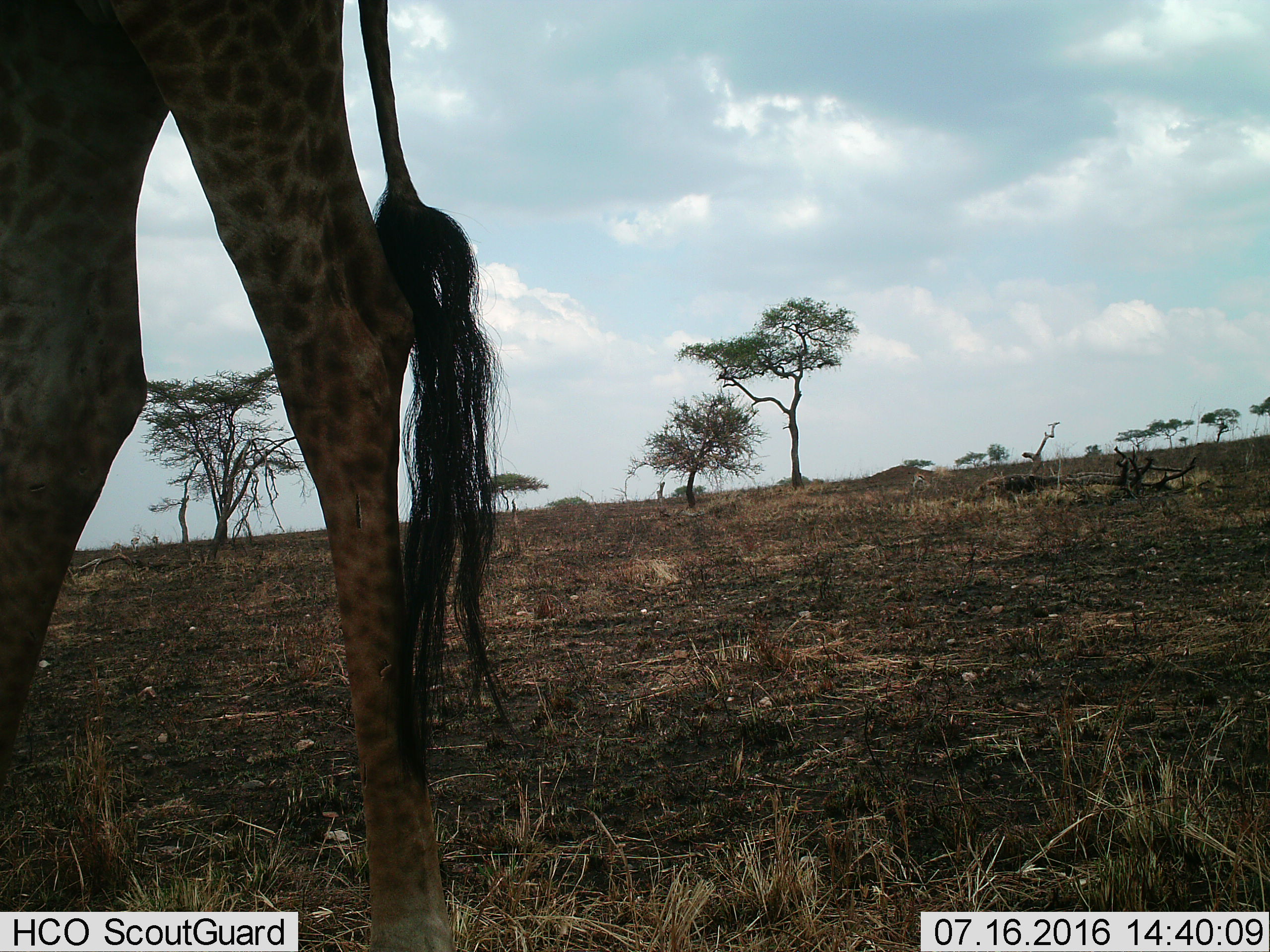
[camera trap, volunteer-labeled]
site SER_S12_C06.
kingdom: Animalia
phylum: Chordata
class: Mammalia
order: Artiodactyla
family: Giraffidae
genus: Giraffa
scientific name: Giraffa camelopardalis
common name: giraffe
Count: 1.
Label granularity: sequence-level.